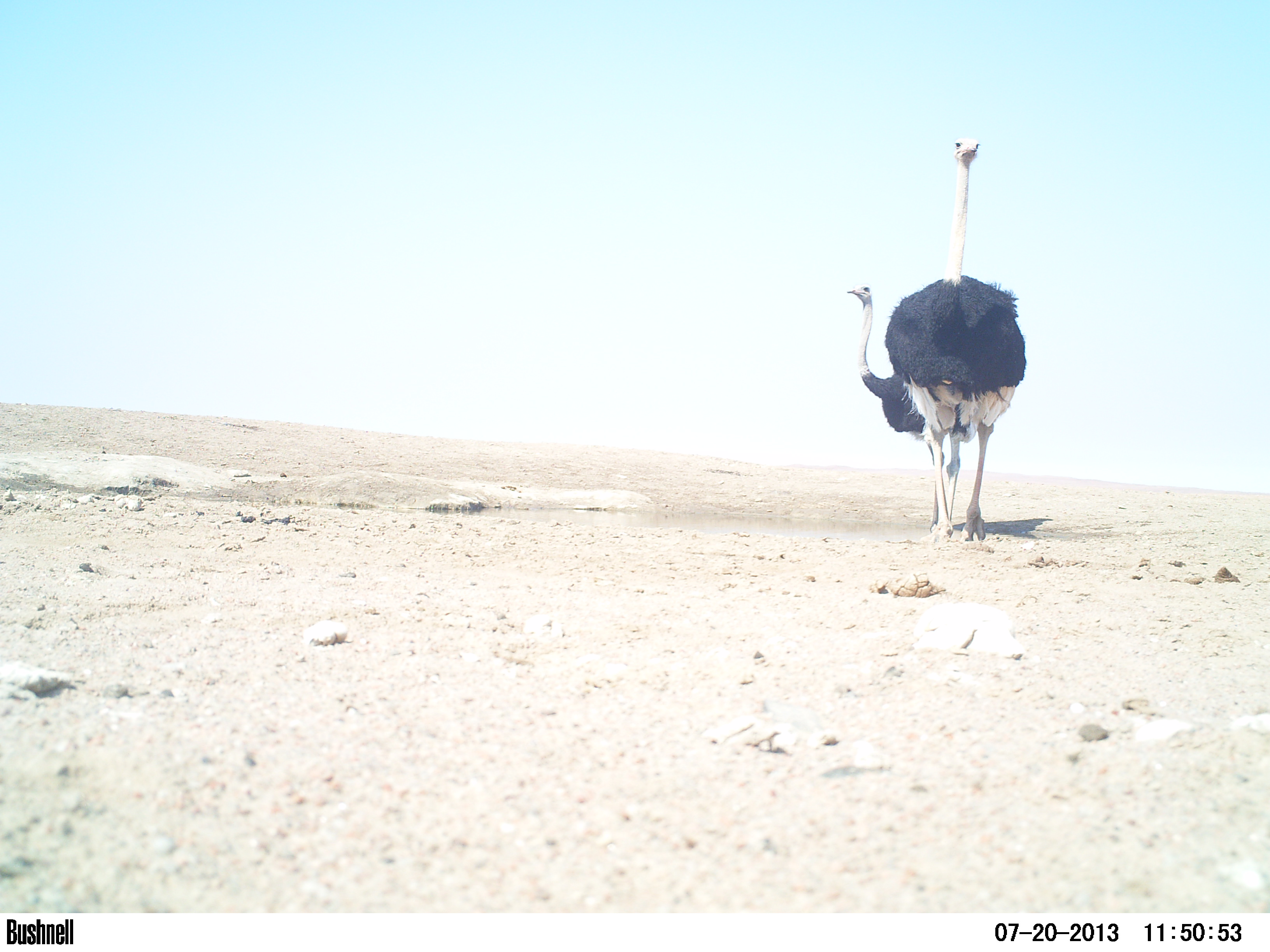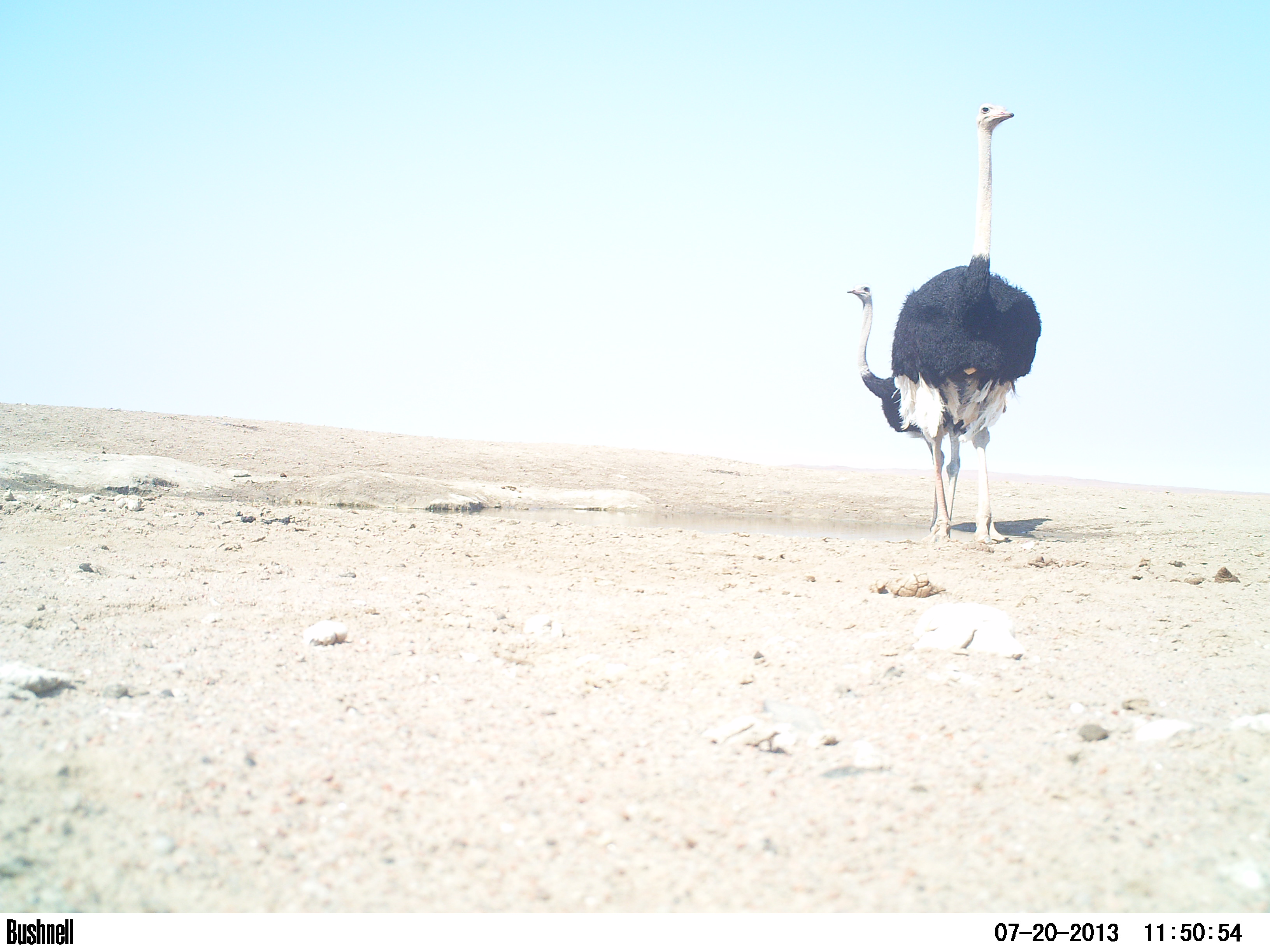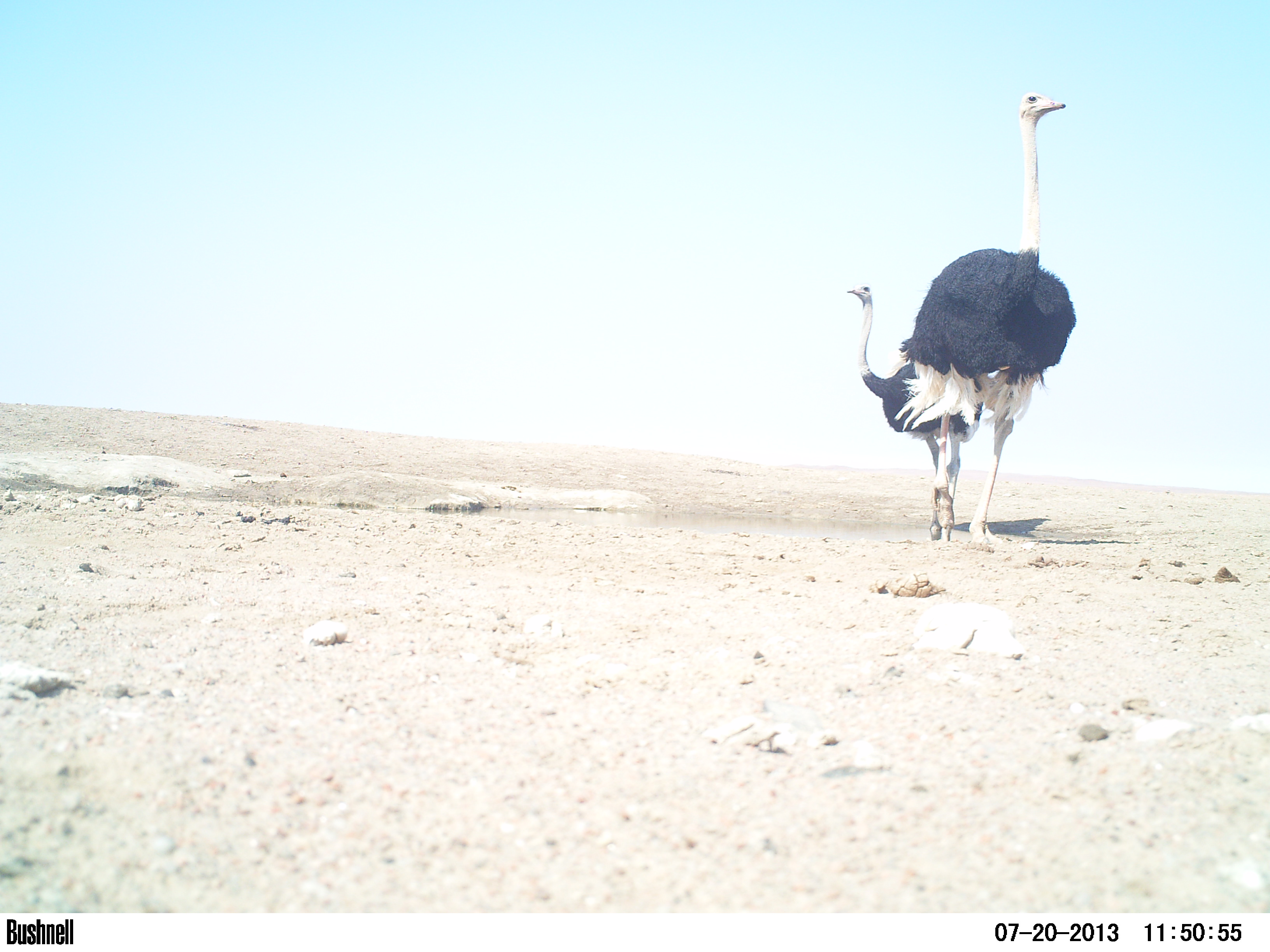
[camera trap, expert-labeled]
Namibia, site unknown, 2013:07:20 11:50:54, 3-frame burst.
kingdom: Animalia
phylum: Chordata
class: Mammalia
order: Artiodactyla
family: Bovidae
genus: Oryx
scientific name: Oryx gazella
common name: gemsbok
Oryx gazella (gemsbok).